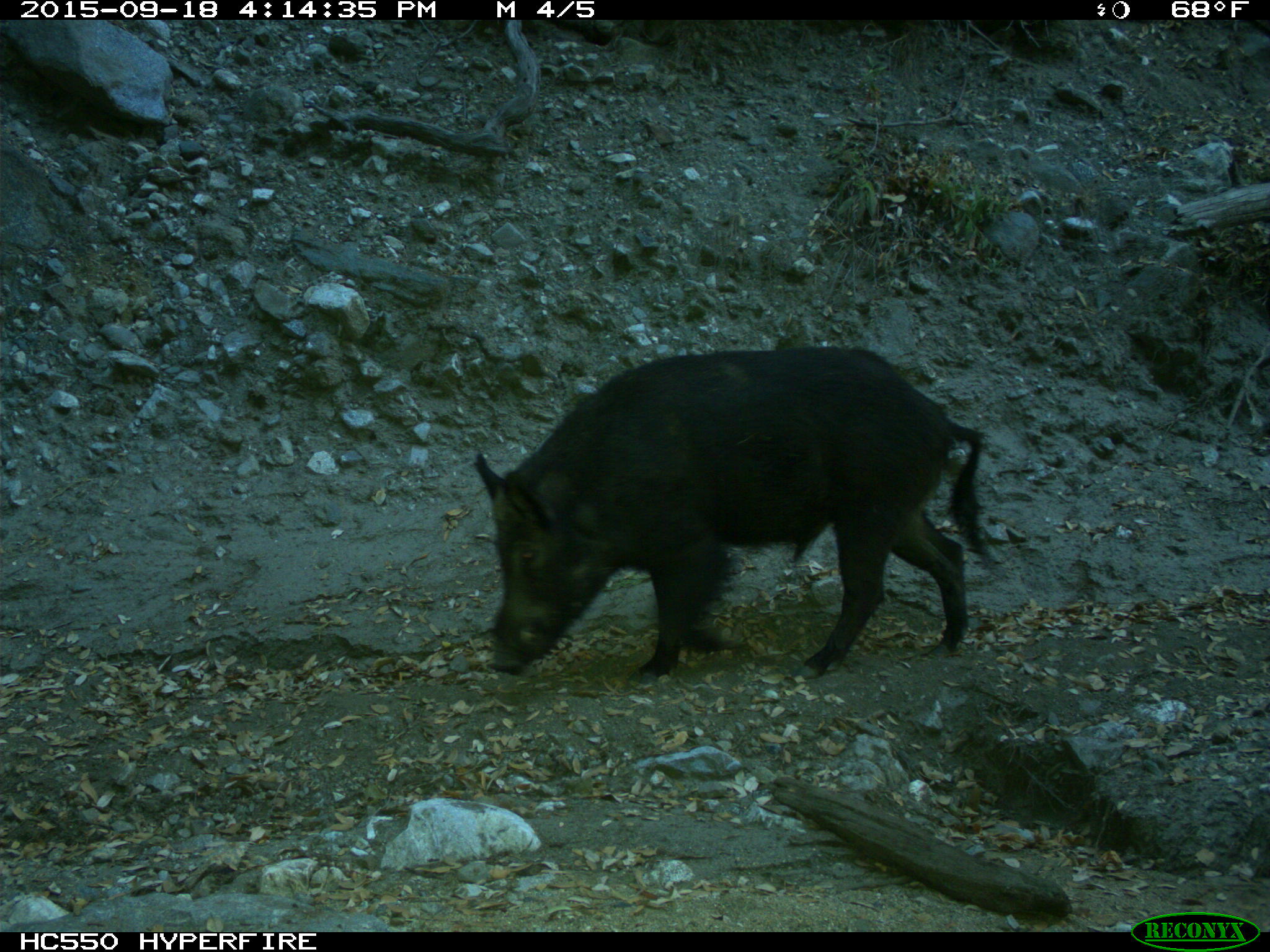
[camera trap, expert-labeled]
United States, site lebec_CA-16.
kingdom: Animalia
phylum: Chordata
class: Mammalia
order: Artiodactyla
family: Suidae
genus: Sus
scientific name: Sus scrofa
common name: wild boar